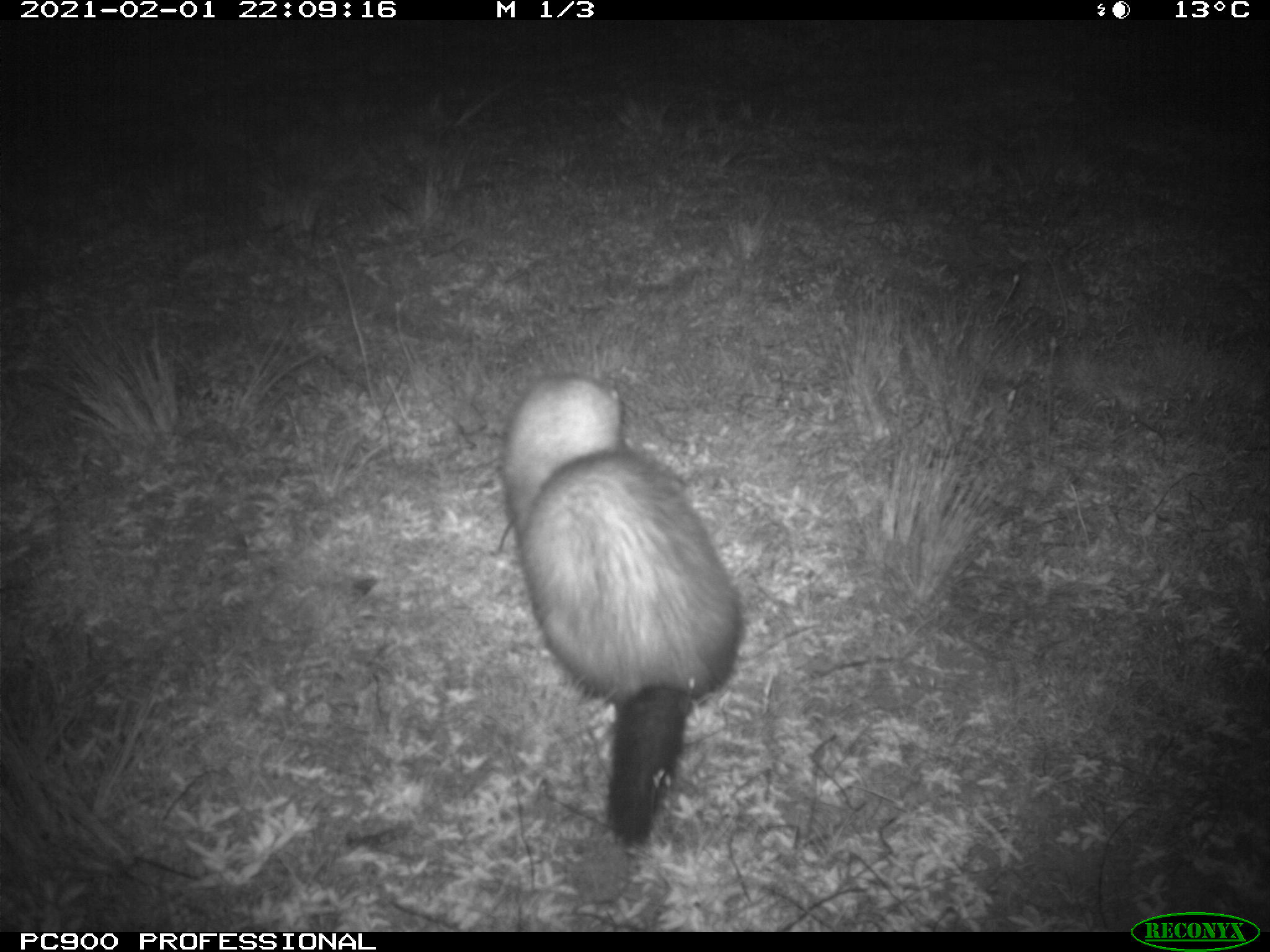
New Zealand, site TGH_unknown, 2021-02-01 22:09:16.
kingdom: Animalia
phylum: Chordata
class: Mammalia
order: Carnivora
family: Mustelidae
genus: Mustela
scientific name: Mustela furo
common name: ferret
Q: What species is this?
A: Ferret (Mustela furo).